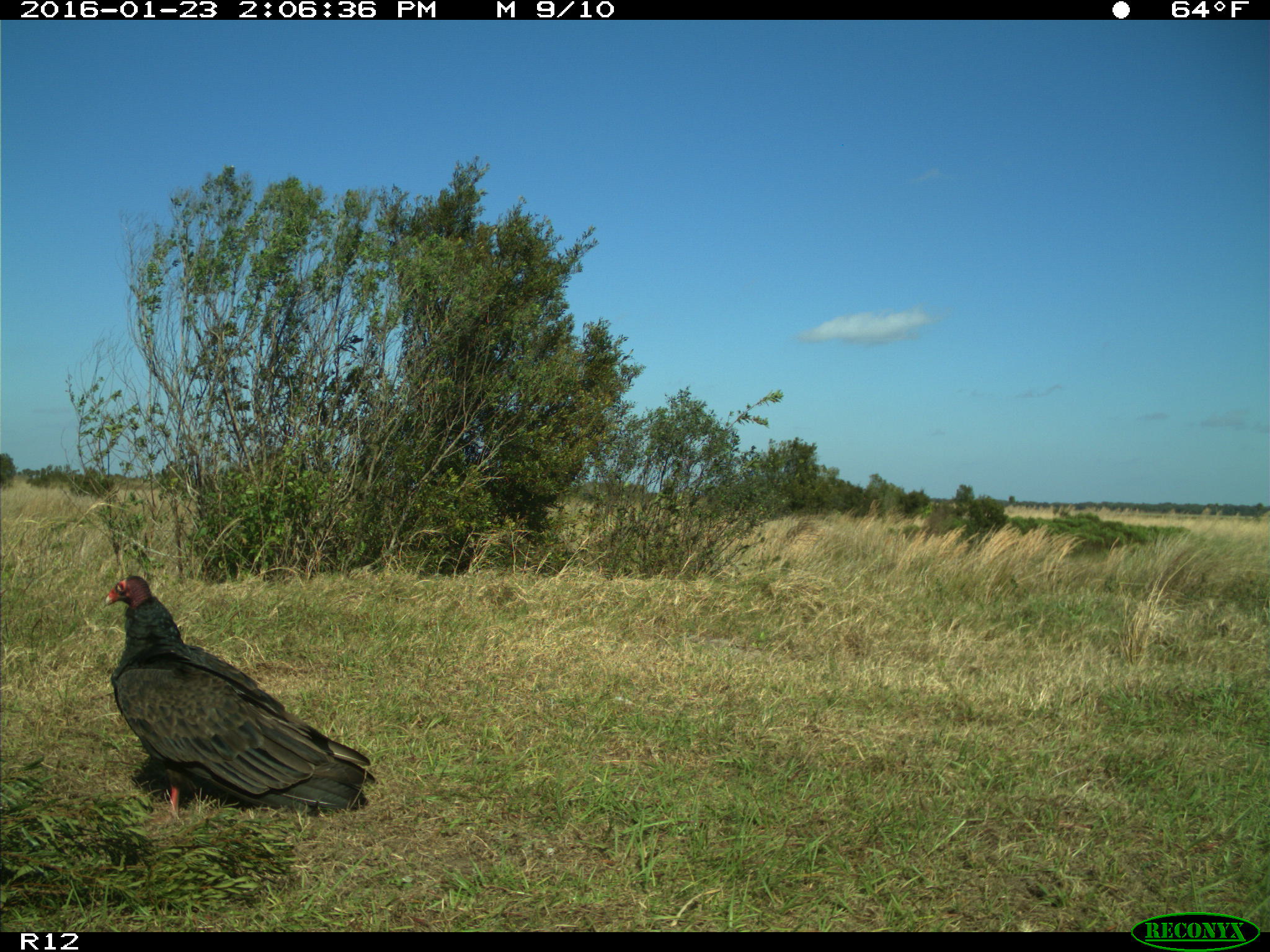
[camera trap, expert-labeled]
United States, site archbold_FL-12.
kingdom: Animalia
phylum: Chordata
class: Aves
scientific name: Aves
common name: birds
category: unidentified bird